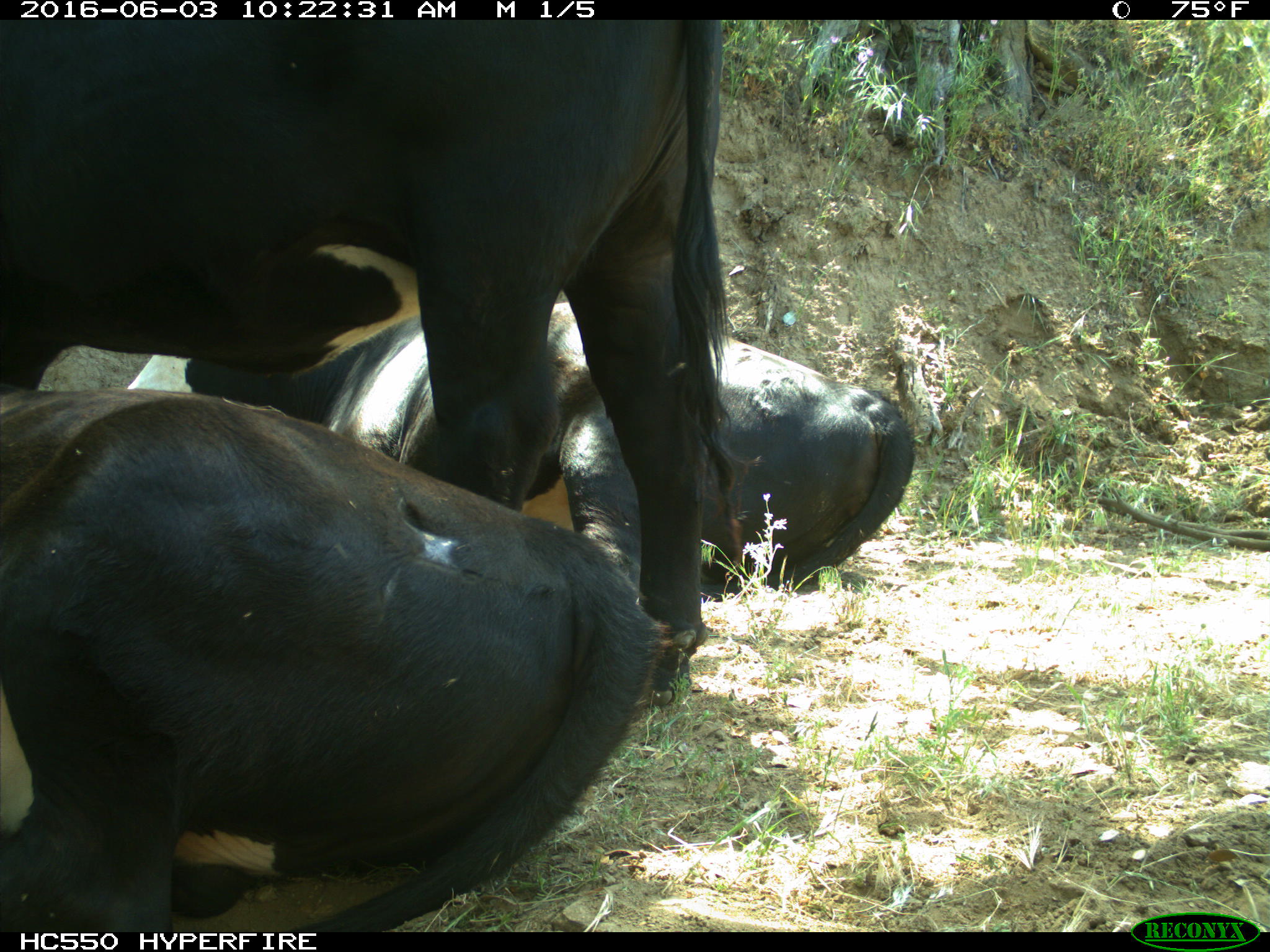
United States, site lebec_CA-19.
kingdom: Animalia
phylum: Chordata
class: Mammalia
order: Artiodactyla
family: Bovidae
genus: Bos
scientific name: Bos taurus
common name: domestic cow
Bos taurus (domestic cow).